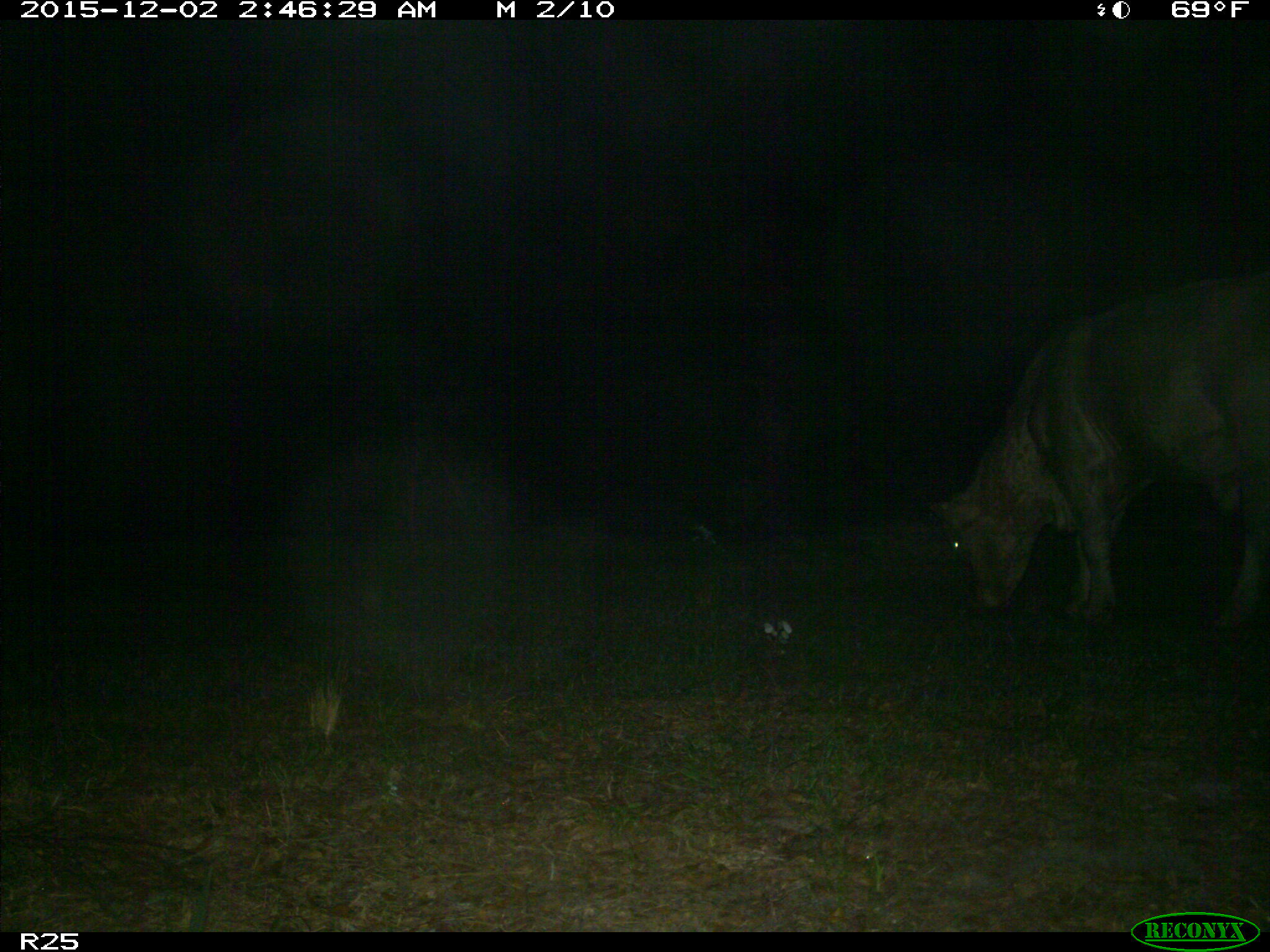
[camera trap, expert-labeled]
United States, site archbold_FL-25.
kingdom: Animalia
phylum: Chordata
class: Mammalia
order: Artiodactyla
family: Bovidae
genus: Bos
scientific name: Bos taurus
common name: domestic cow